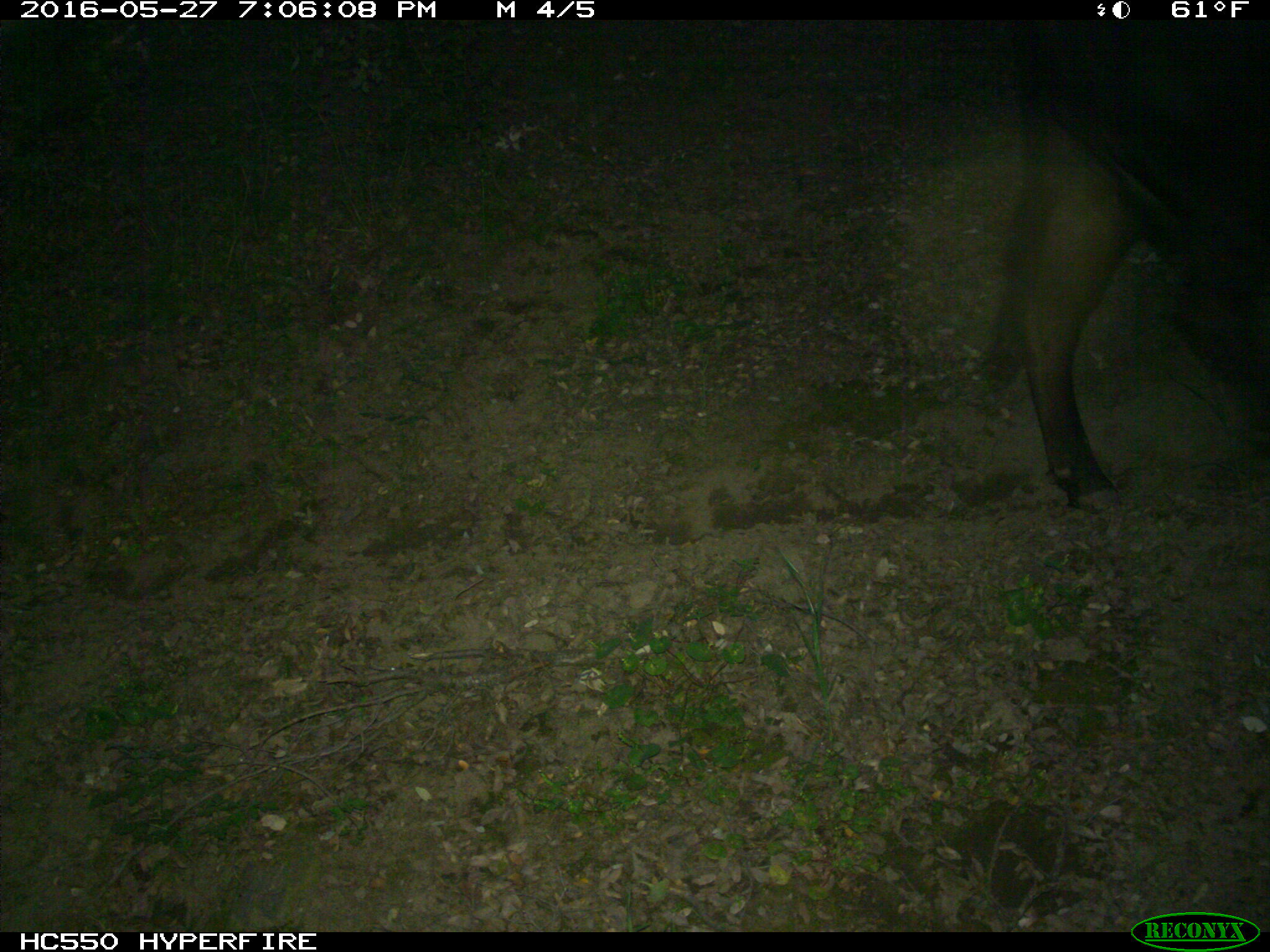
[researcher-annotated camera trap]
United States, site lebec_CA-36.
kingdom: Animalia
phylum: Chordata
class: Mammalia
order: Artiodactyla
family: Bovidae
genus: Bos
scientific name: Bos taurus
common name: domestic cow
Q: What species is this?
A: Bos taurus (domestic cow).